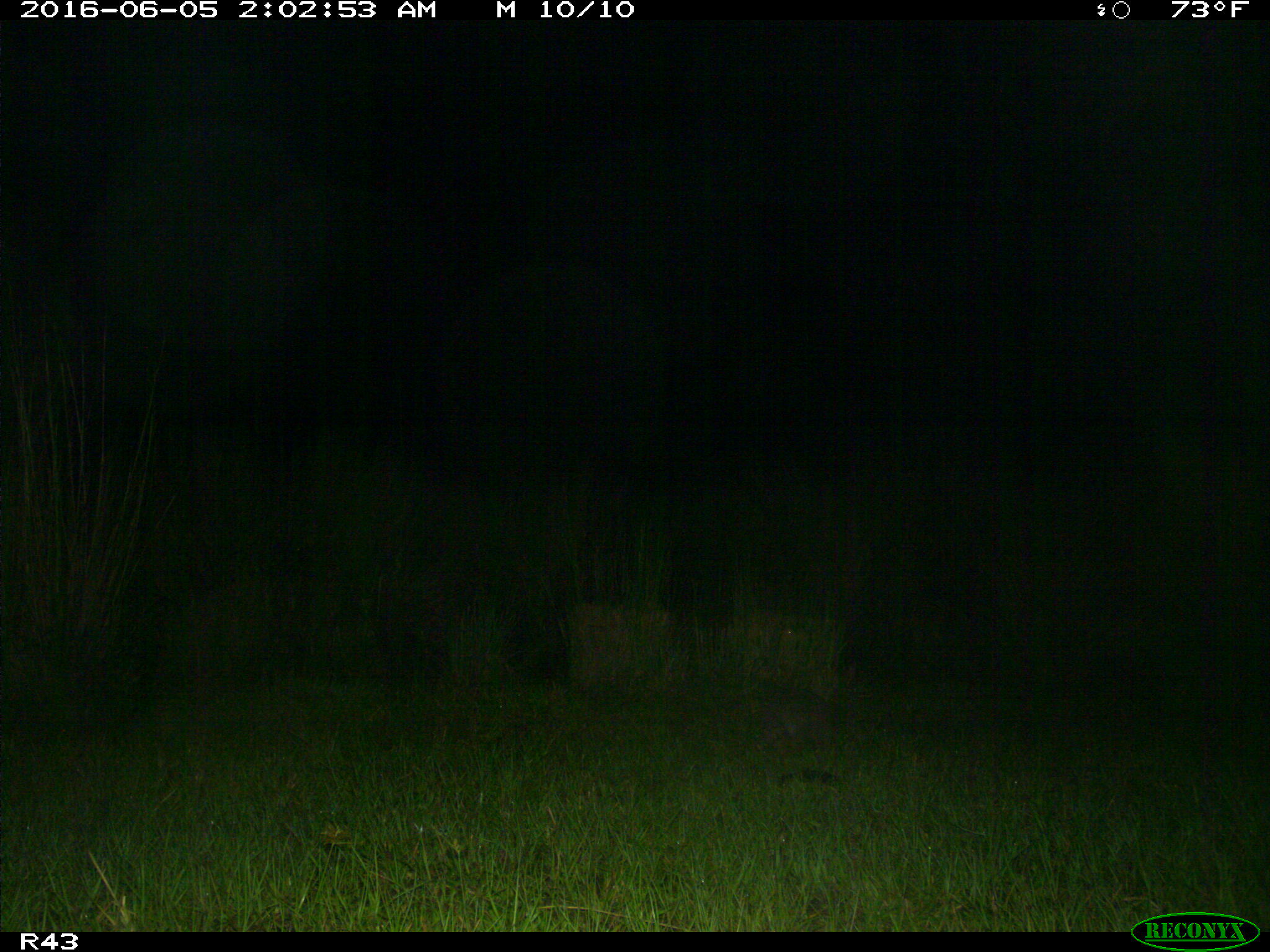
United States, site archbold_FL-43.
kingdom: Animalia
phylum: Chordata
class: Mammalia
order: Cingulata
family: Dasypodidae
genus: Dasypus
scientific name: Dasypus novemcinctus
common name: nine-banded armadillo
Dasypus novemcinctus (nine-banded armadillo).